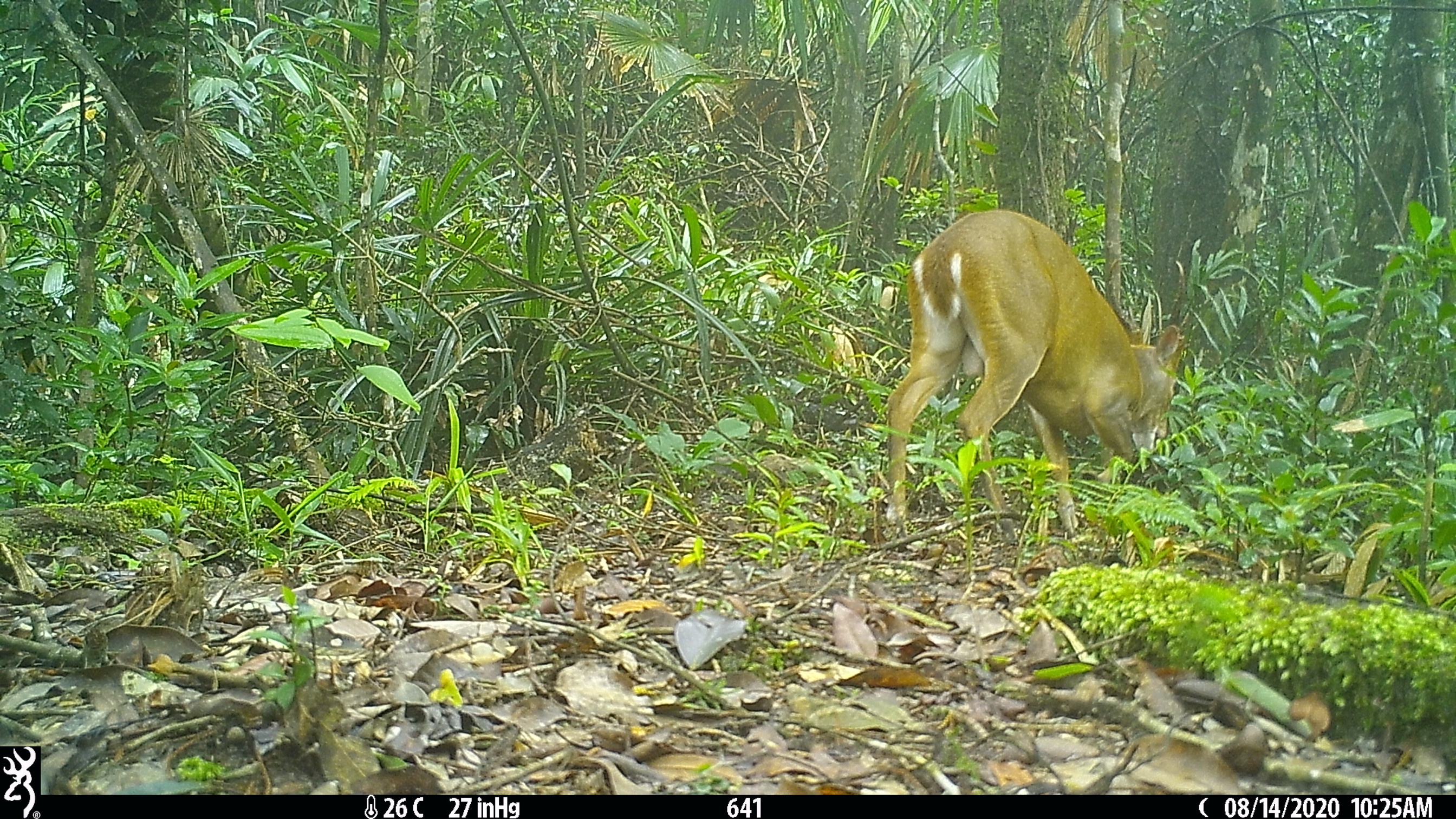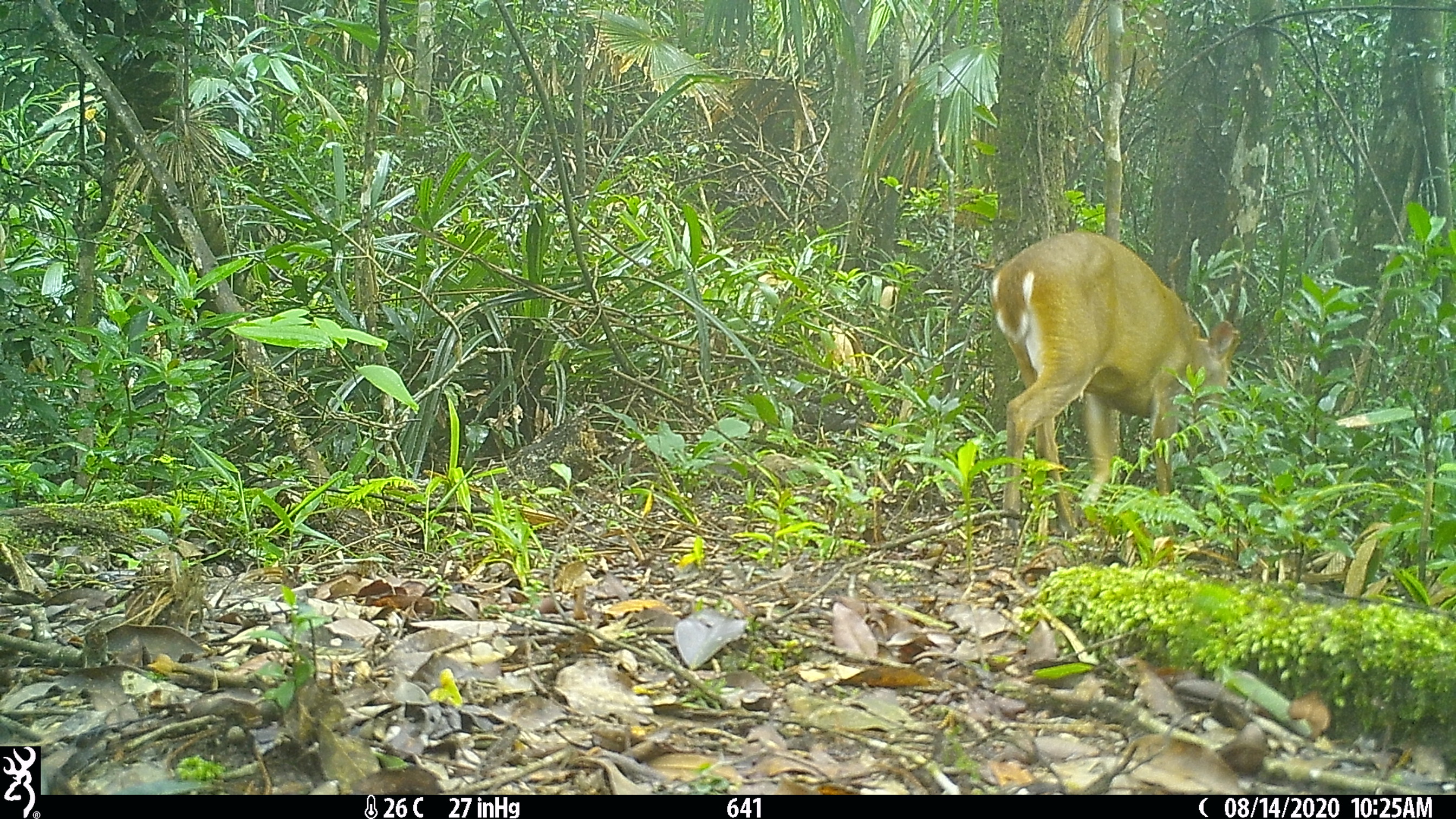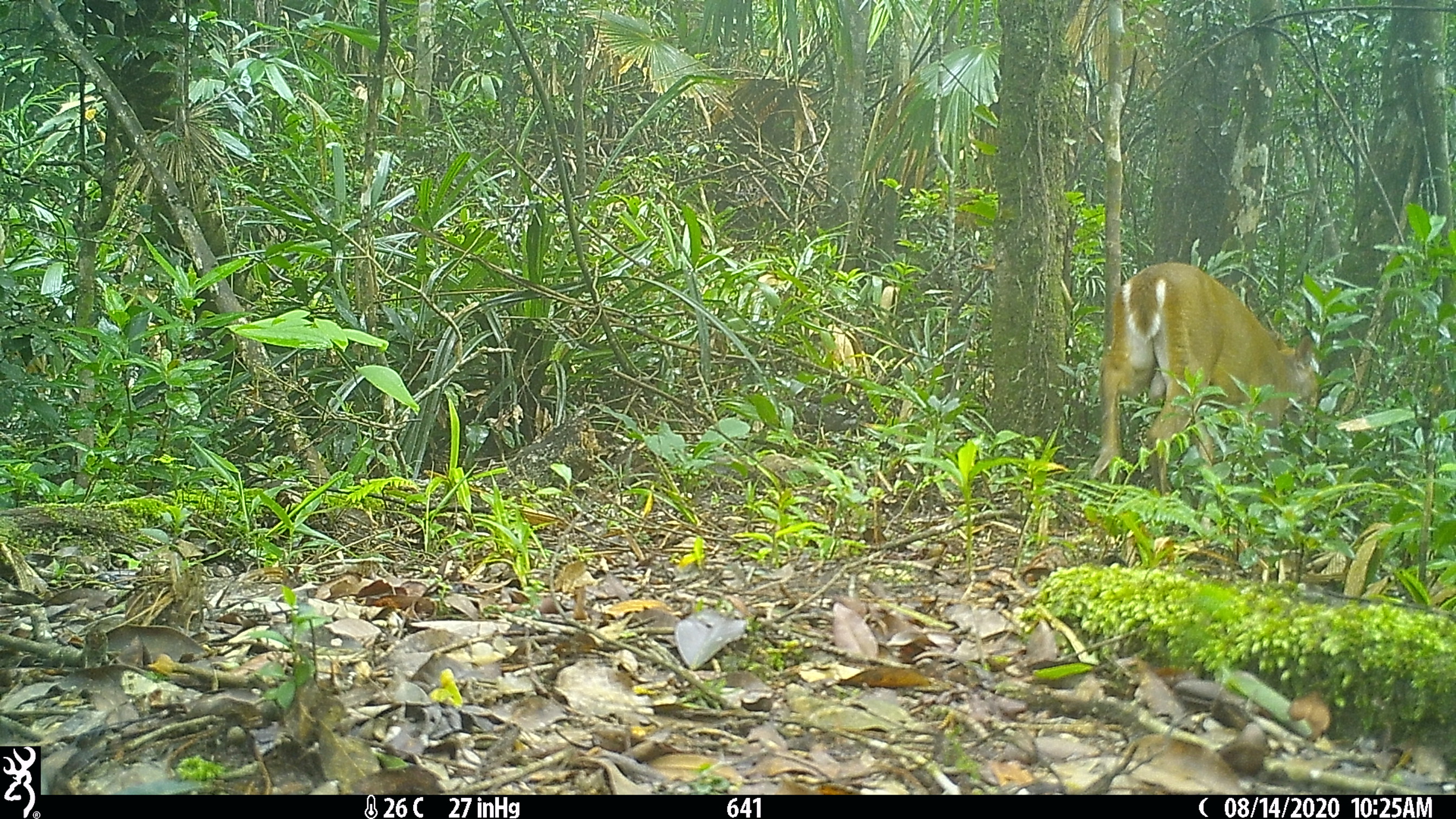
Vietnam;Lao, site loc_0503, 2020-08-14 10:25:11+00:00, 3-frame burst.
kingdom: Animalia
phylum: Chordata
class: Mammalia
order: Artiodactyla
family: Cervidae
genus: Muntiacus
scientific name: Muntiacus vuquangensis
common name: large-antlered muntjac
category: large antlered muntjac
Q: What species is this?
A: Large antlered muntjac (large-antlered muntjac) (Muntiacus vuquangensis).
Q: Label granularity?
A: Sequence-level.